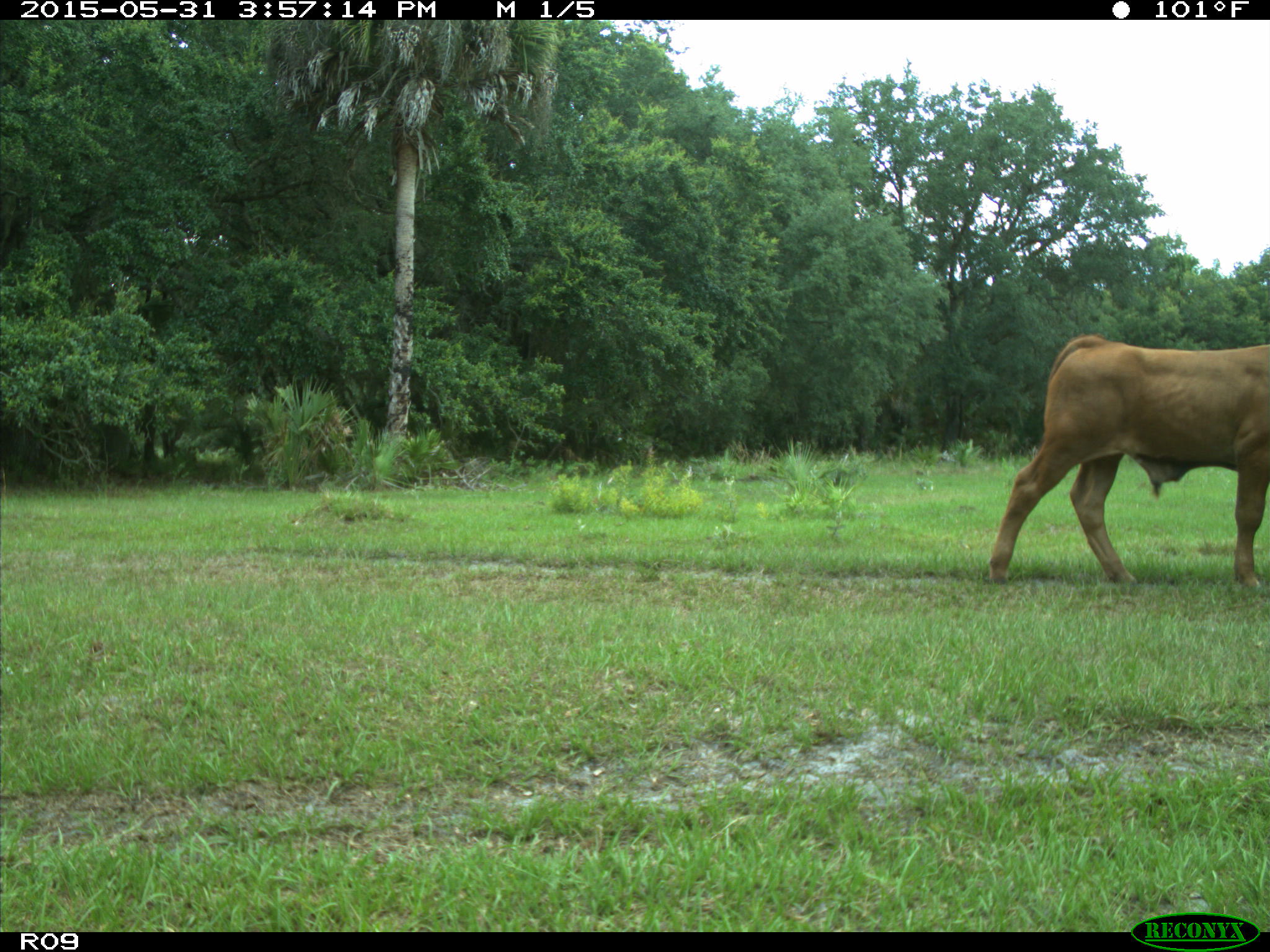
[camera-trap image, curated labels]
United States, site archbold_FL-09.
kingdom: Animalia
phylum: Chordata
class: Mammalia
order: Artiodactyla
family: Bovidae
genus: Bos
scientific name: Bos taurus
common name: domestic cow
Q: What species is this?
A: Bos taurus (domestic cow).